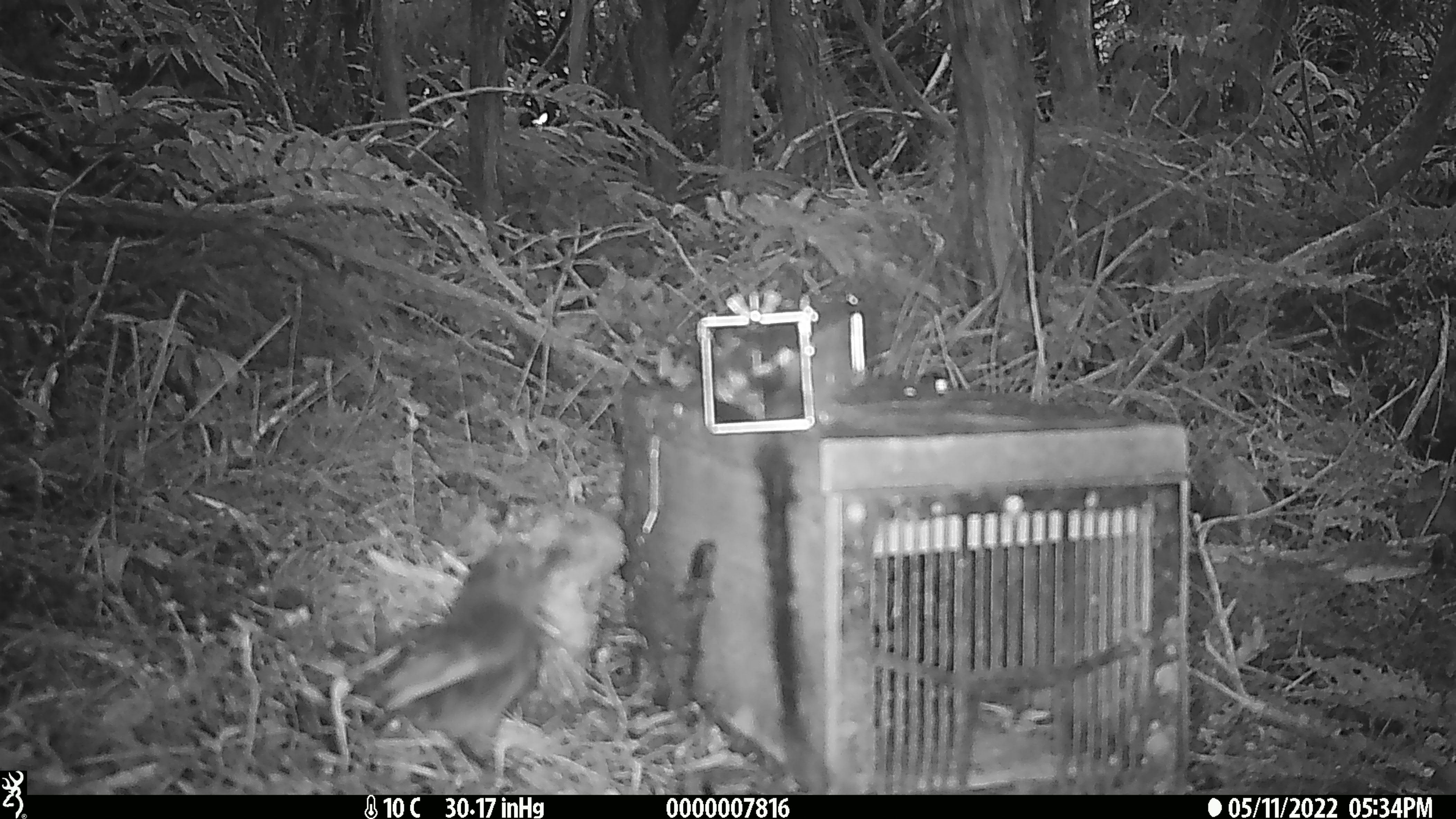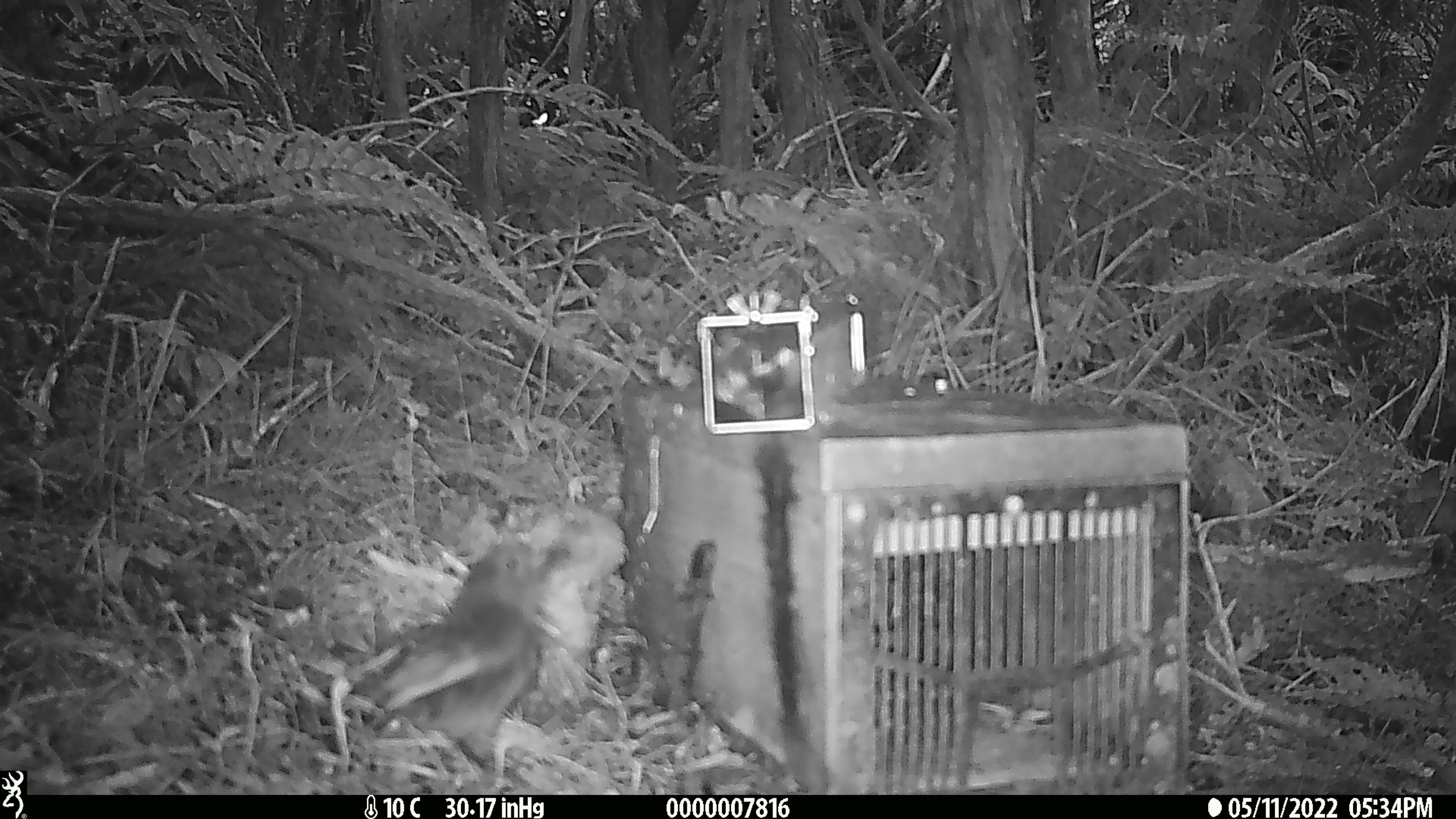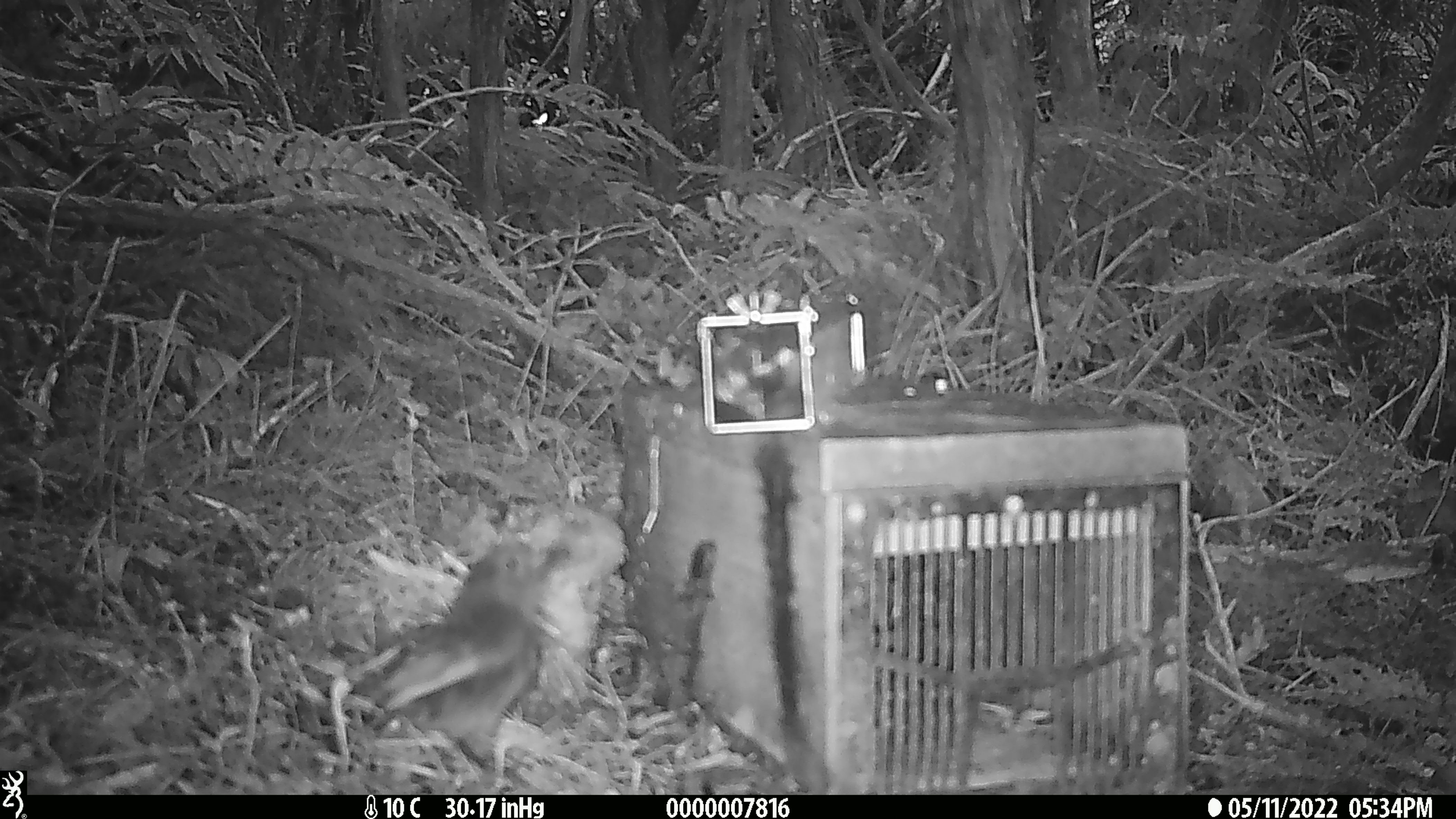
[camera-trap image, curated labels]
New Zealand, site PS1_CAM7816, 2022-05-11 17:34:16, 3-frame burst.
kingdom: Animalia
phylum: Chordata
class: Aves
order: Passeriformes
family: Petroicidae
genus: Petroica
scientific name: Petroica australis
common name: new zealand robin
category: robin